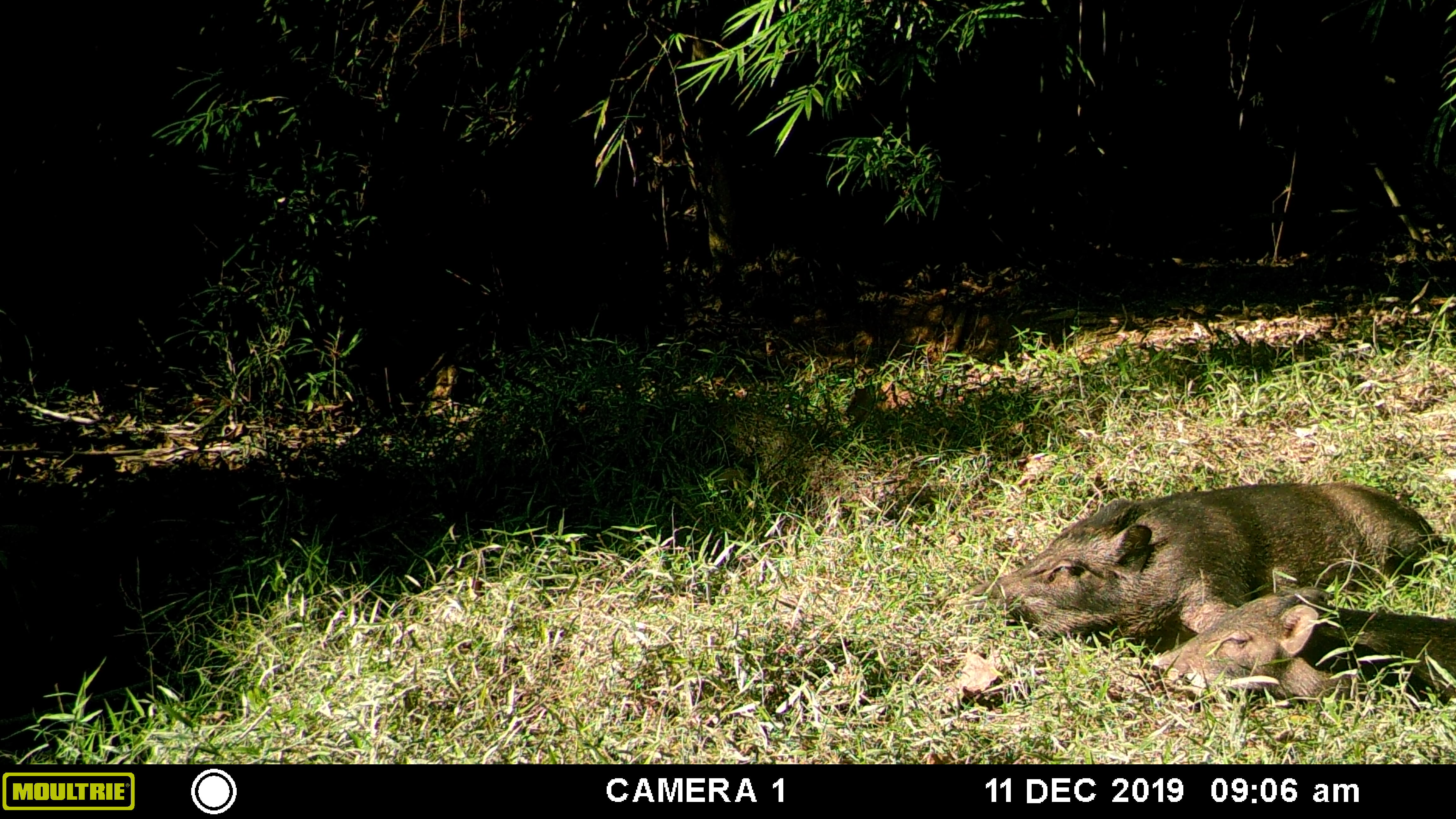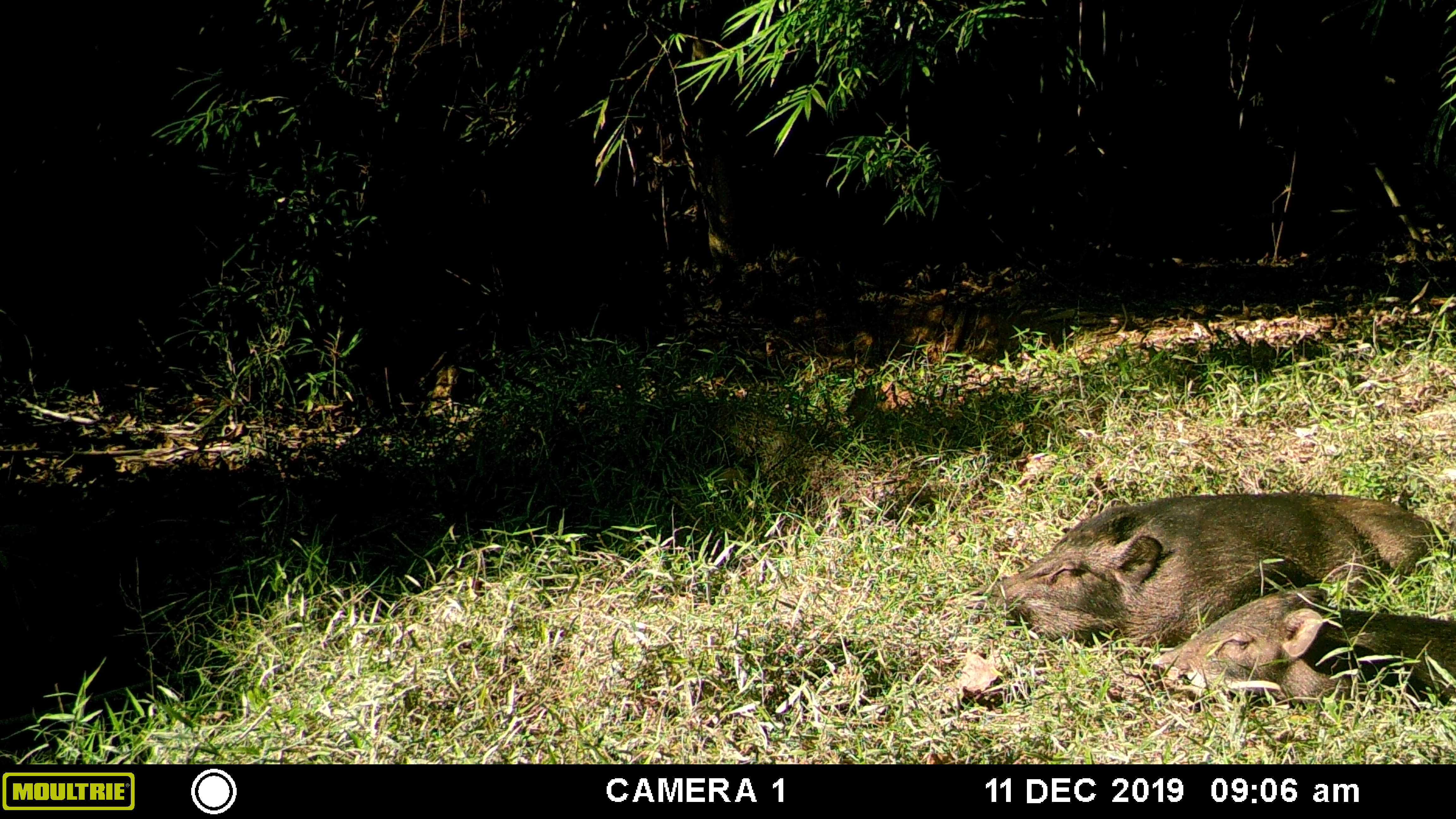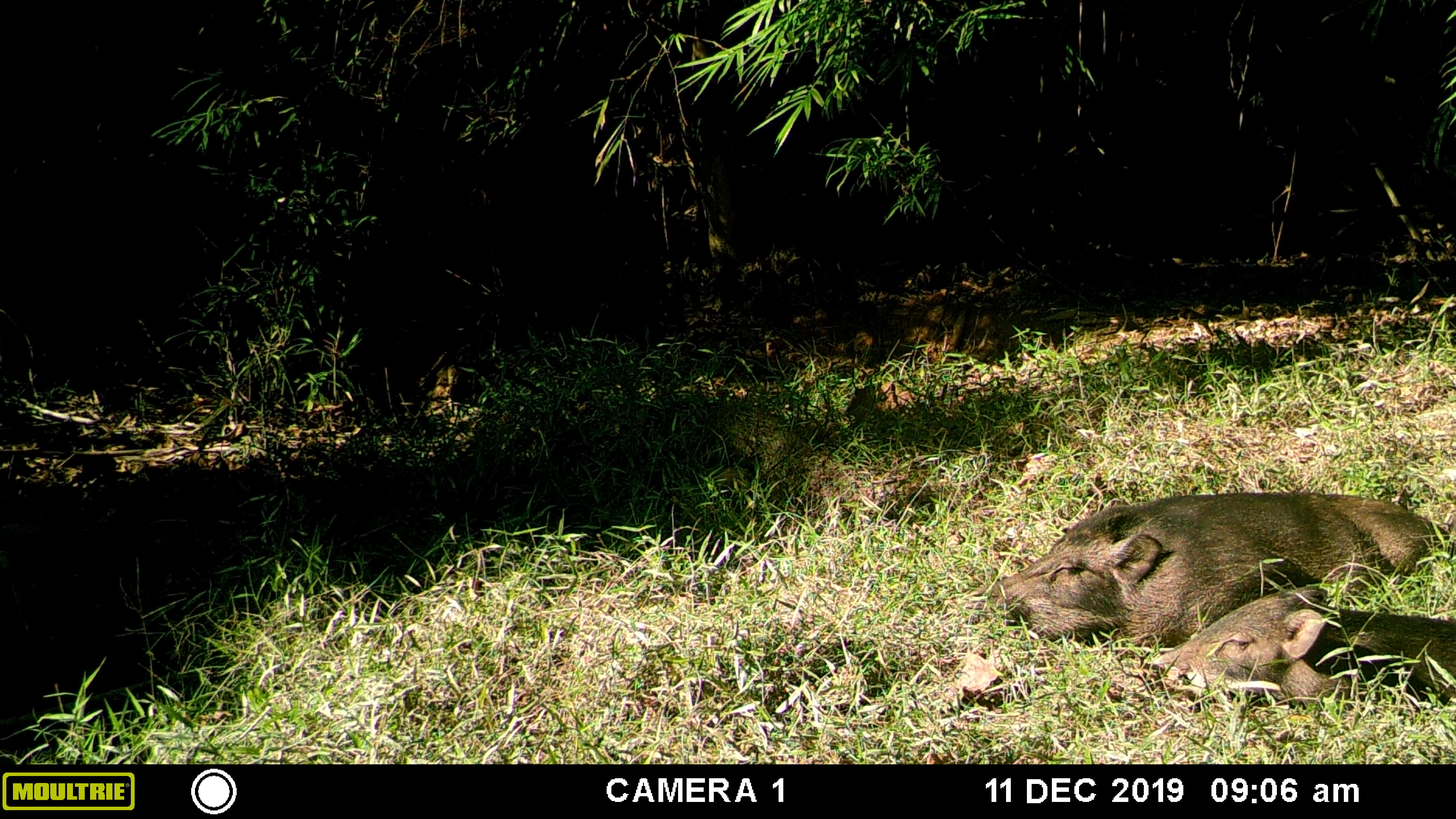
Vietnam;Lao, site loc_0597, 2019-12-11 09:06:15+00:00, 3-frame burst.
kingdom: Animalia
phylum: Chordata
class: Mammalia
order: Artiodactyla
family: Suidae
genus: Sus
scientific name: Sus scrofa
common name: eurasian wild pig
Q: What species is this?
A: Eurasian wild pig (Sus scrofa).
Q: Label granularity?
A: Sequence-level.